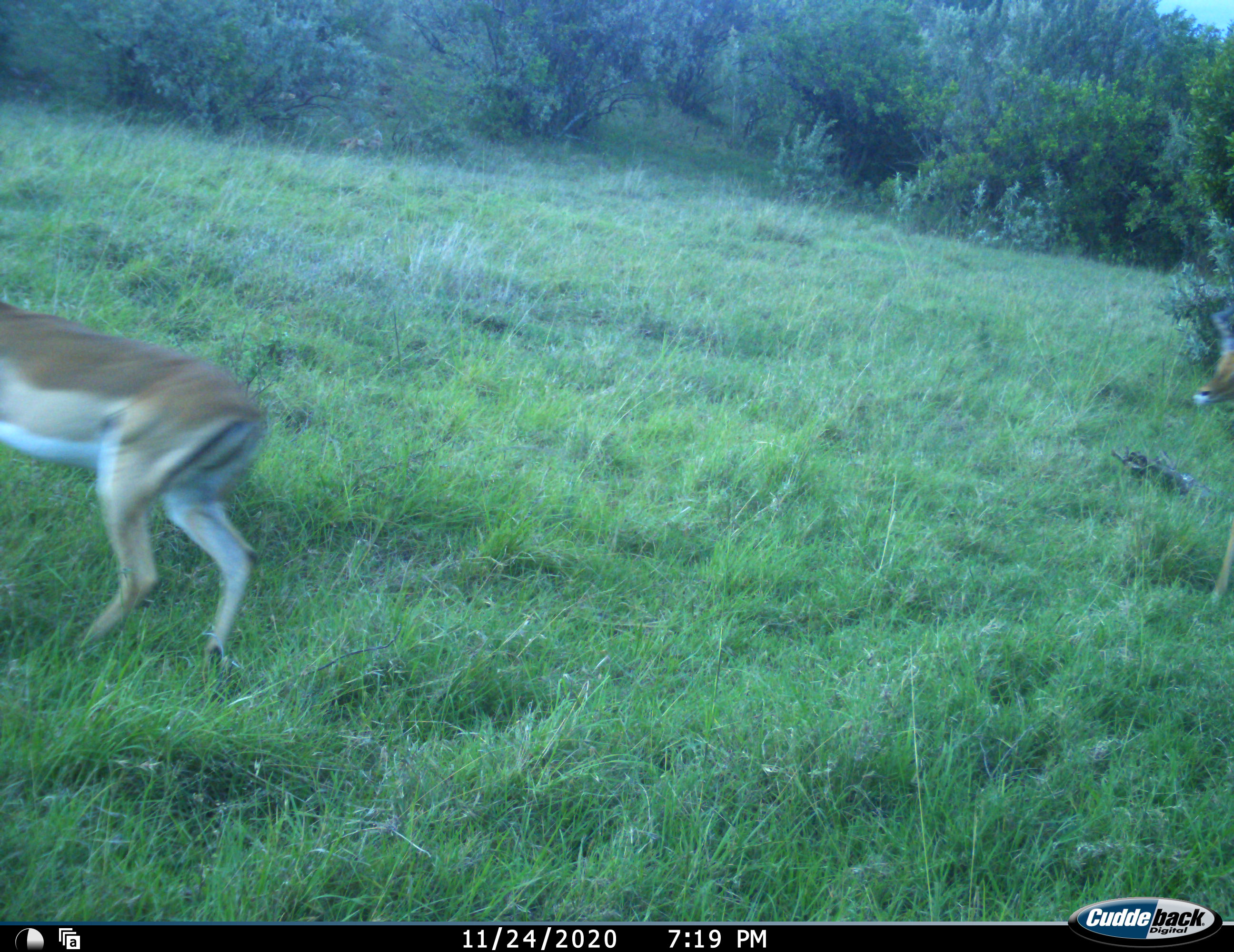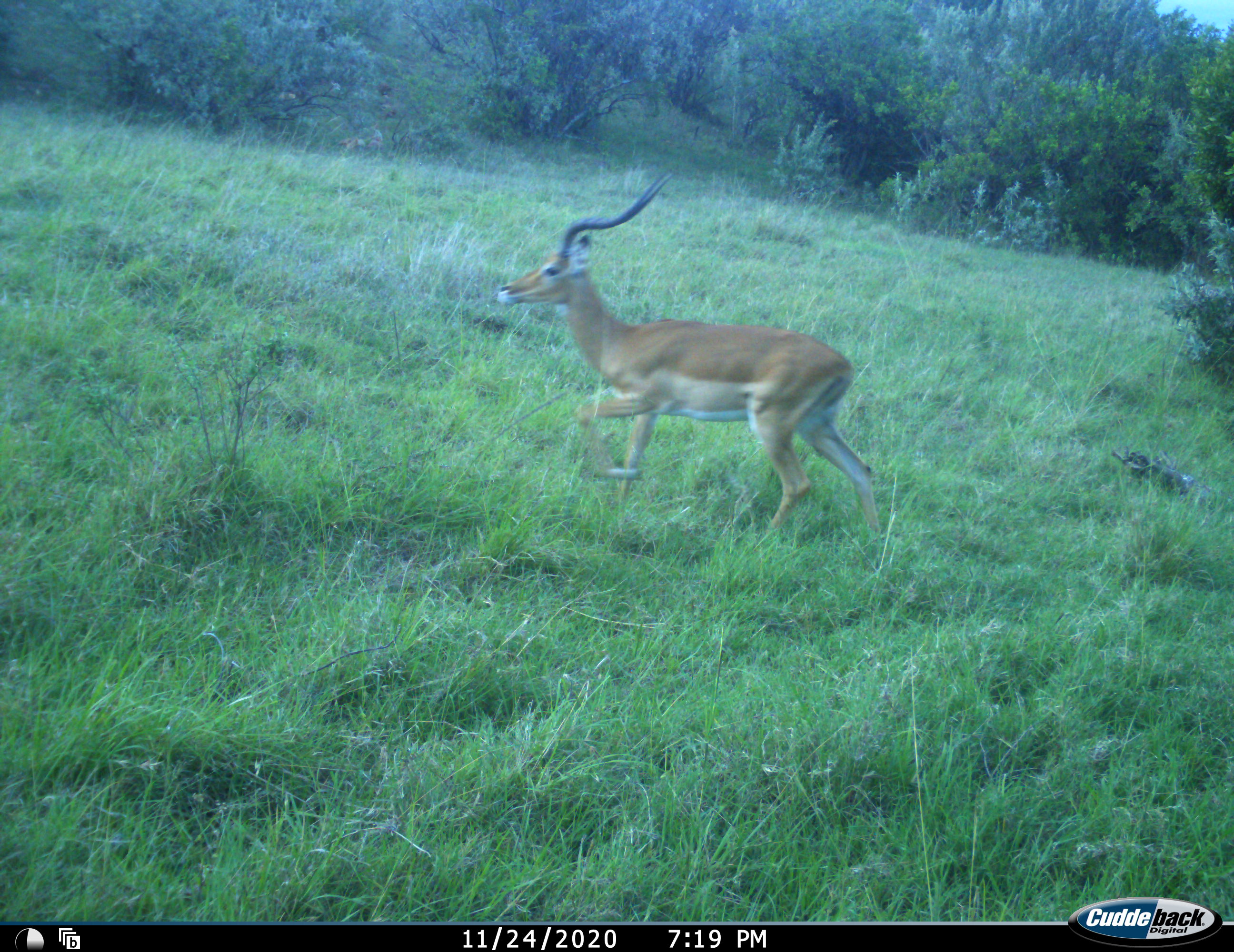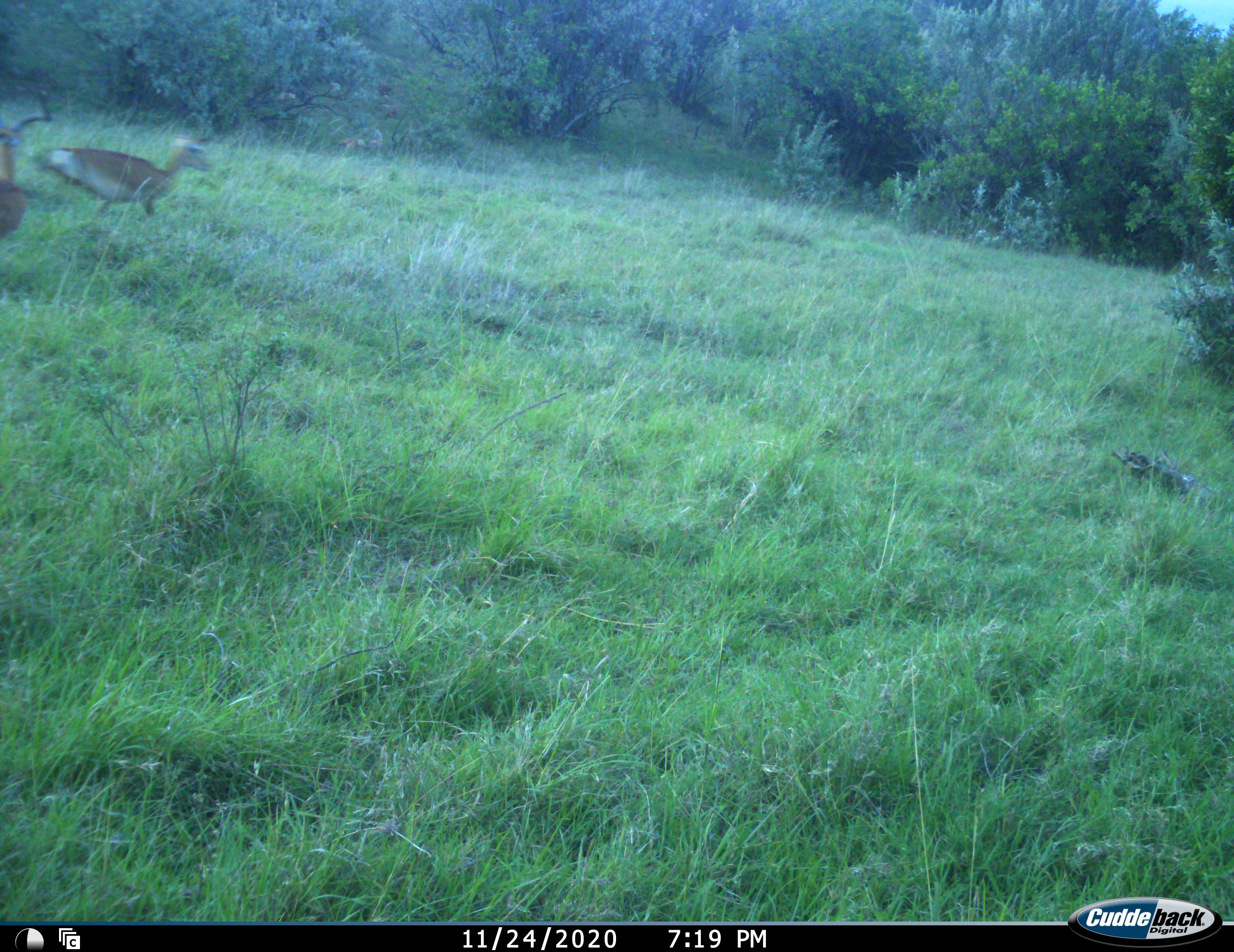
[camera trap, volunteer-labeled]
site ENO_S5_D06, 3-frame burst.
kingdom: Animalia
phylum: Chordata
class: Mammalia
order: Artiodactyla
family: Bovidae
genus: Aepyceros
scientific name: Aepyceros melampus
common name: impala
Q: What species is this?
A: Impala (Aepyceros melampus).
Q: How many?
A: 2.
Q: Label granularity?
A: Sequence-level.